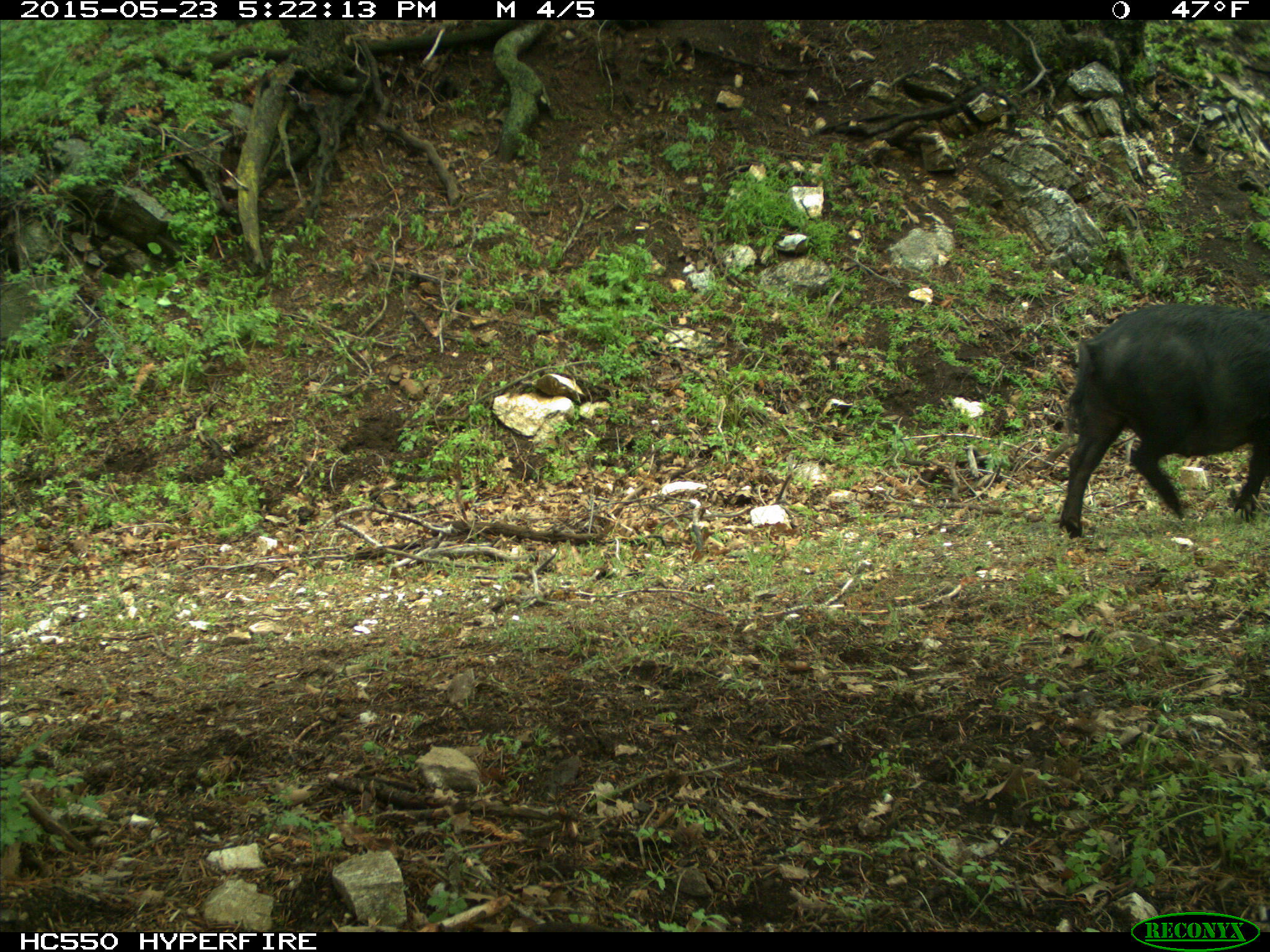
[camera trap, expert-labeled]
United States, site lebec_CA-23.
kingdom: Animalia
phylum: Chordata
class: Mammalia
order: Artiodactyla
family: Suidae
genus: Sus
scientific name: Sus scrofa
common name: wild boar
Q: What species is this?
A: Sus scrofa (wild boar).